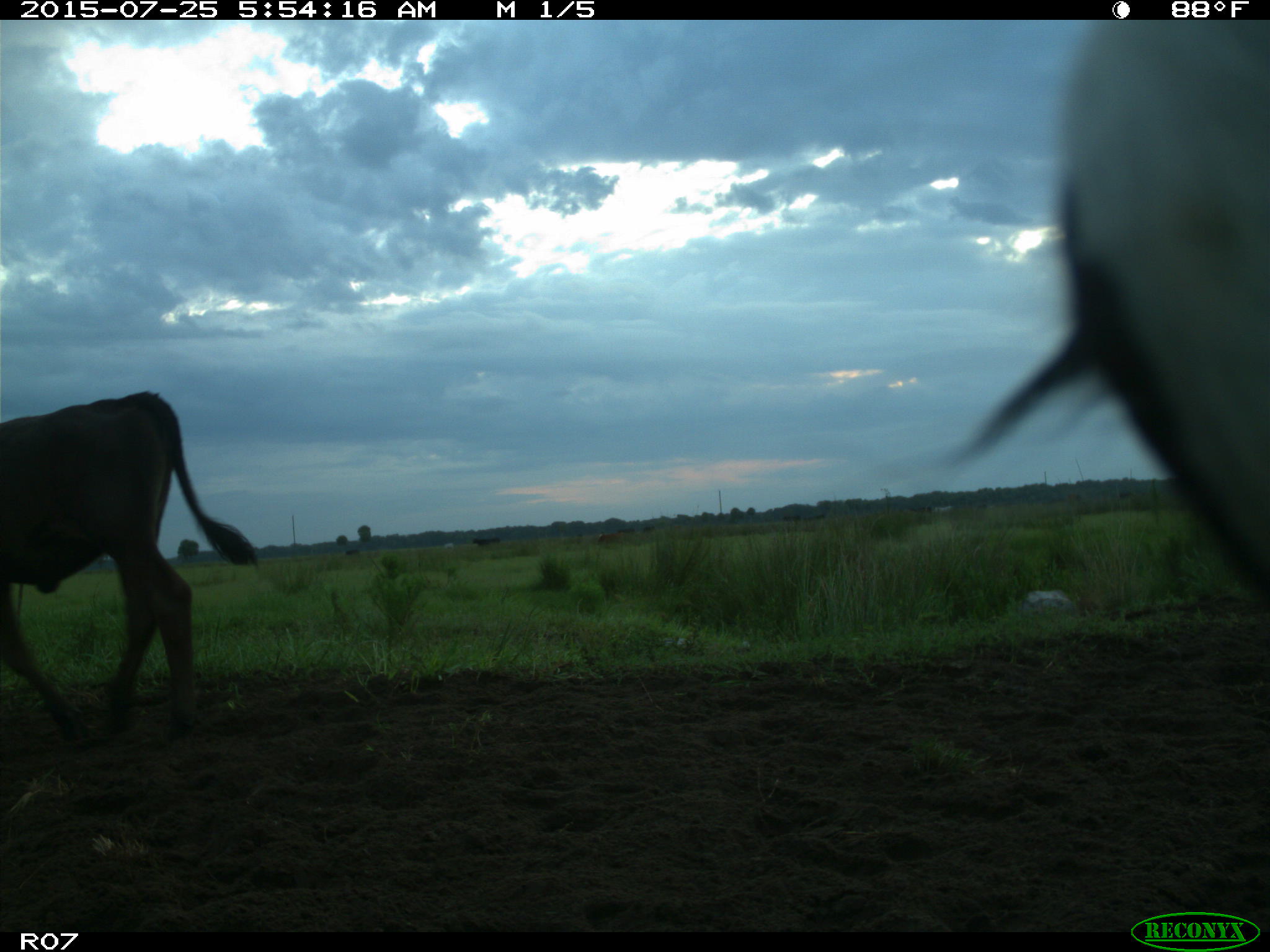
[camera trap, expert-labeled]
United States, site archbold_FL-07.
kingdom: Animalia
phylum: Chordata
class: Mammalia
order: Artiodactyla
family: Bovidae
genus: Bos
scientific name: Bos taurus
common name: domestic cow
Bos taurus (domestic cow).